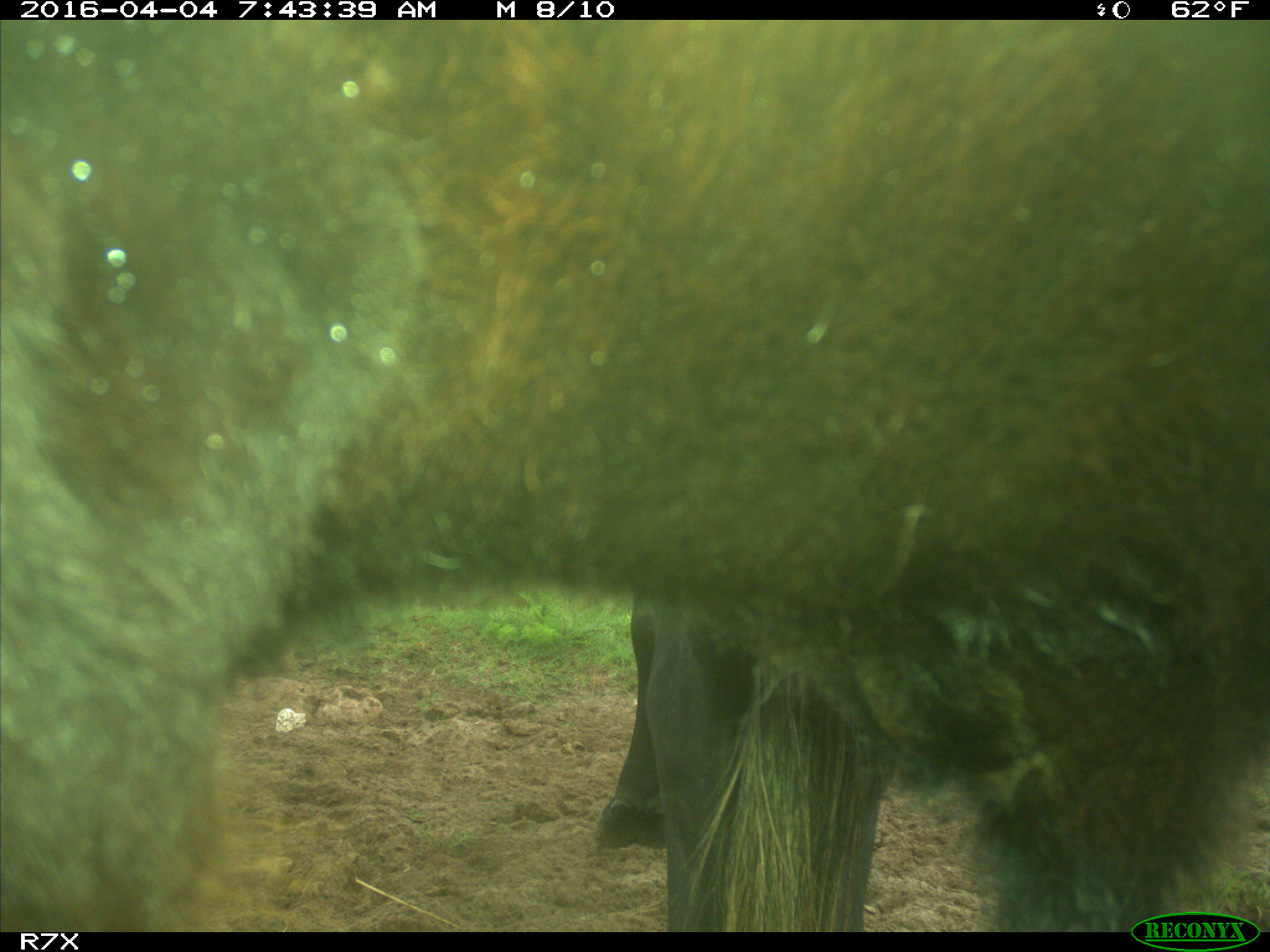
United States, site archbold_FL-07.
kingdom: Animalia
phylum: Chordata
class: Mammalia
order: Artiodactyla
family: Bovidae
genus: Bos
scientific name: Bos taurus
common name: domestic cow